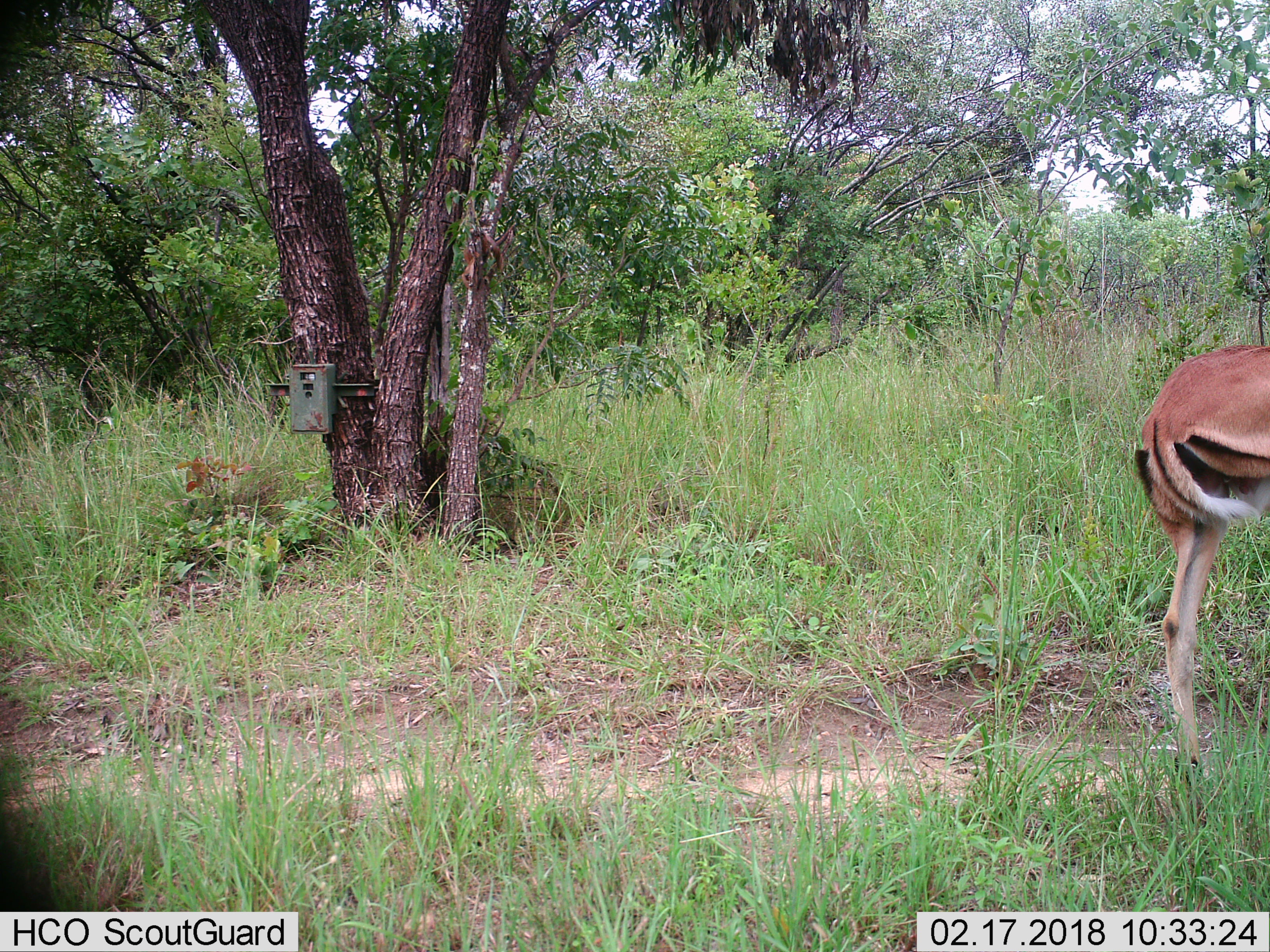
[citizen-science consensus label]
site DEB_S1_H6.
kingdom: Animalia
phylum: Chordata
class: Mammalia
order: Artiodactyla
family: Bovidae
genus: Aepyceros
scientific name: Aepyceros melampus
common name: impala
Impala (Aepyceros melampus), count 1. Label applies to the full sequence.